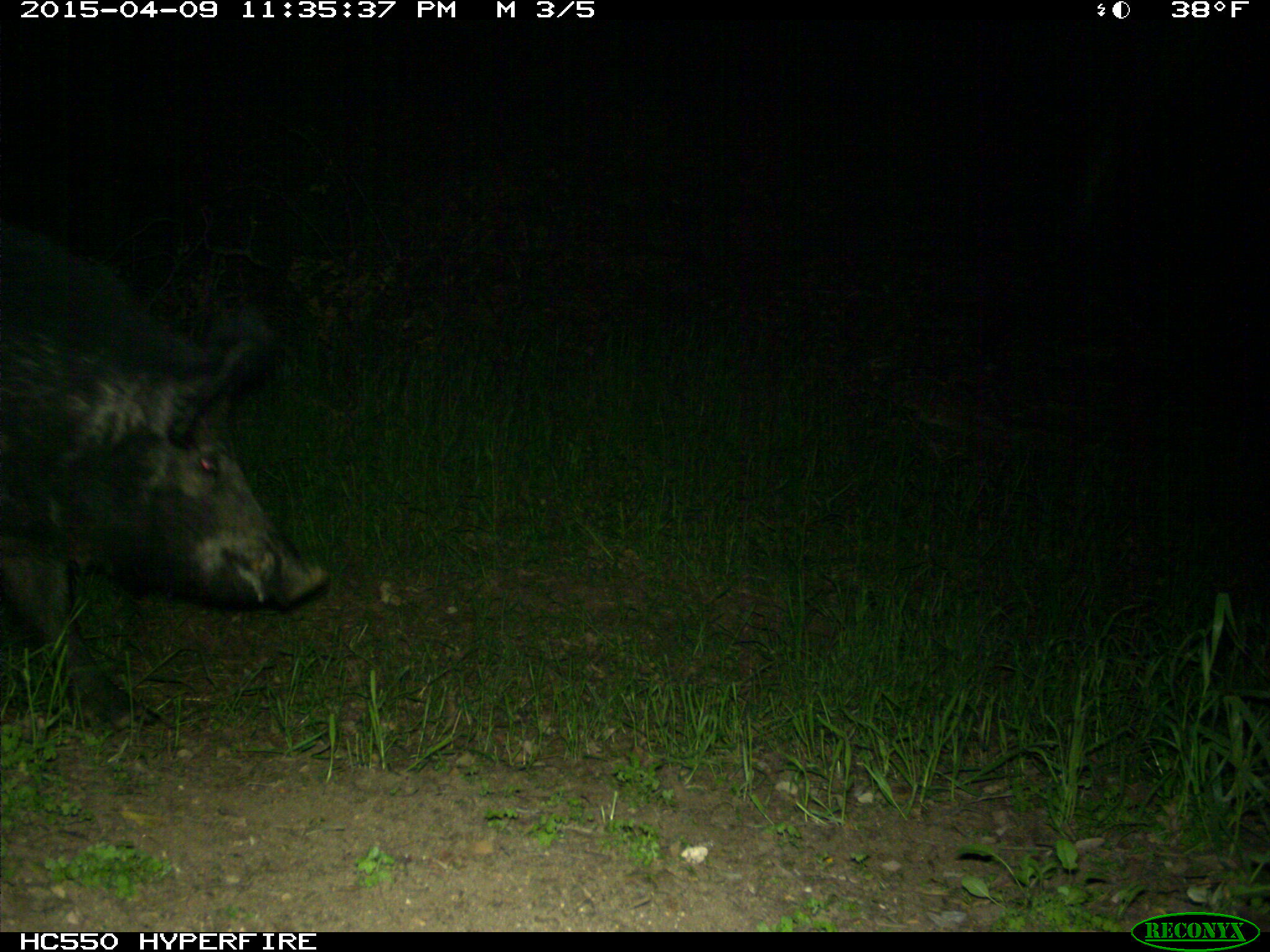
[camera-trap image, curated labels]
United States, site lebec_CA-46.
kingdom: Animalia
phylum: Chordata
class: Mammalia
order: Artiodactyla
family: Suidae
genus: Sus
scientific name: Sus scrofa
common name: wild boar